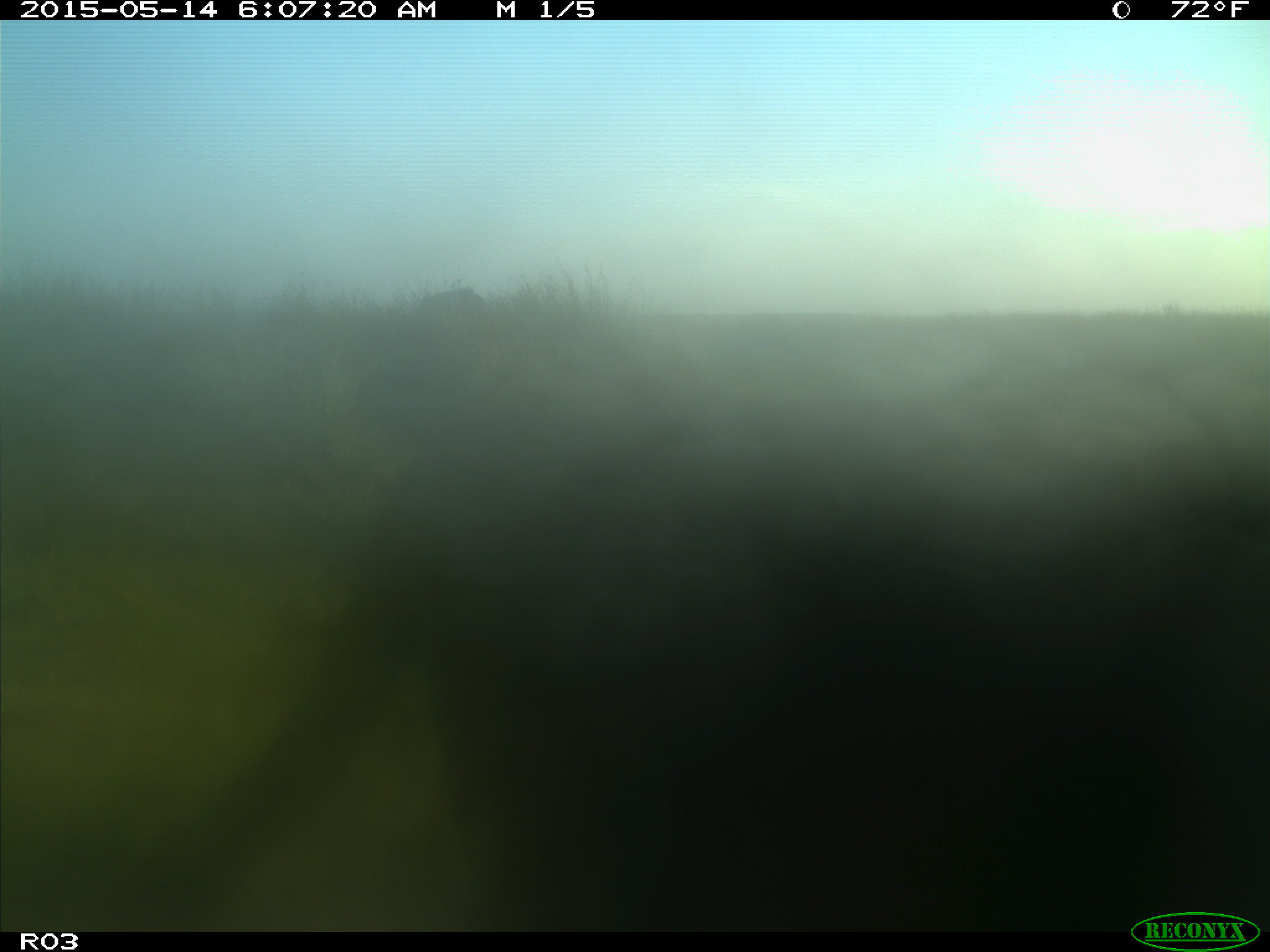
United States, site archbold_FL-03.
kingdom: Animalia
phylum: Chordata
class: Mammalia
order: Artiodactyla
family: Bovidae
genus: Bos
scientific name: Bos taurus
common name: domestic cow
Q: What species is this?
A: Bos taurus (domestic cow).